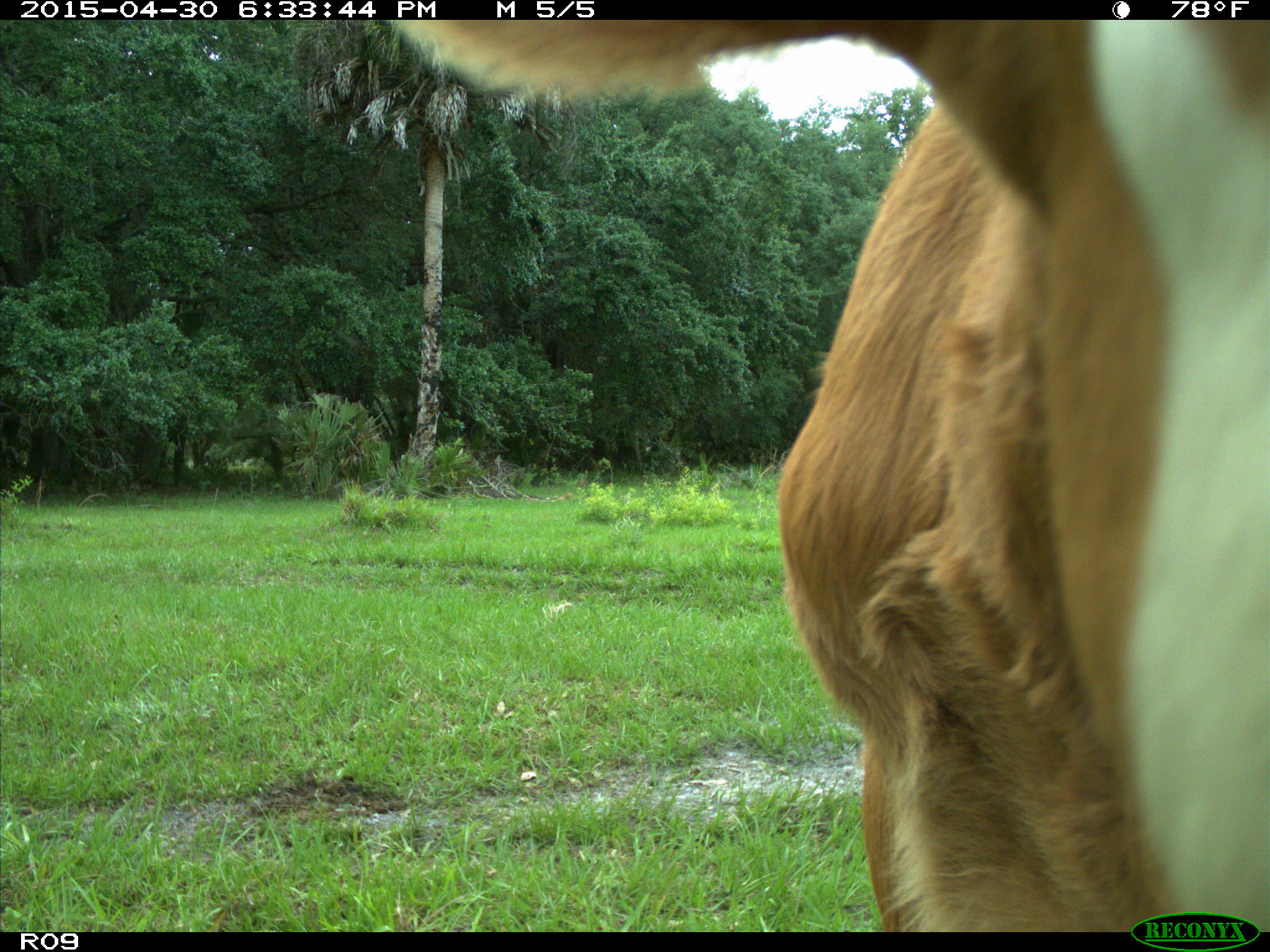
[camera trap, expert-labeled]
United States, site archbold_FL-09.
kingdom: Animalia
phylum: Chordata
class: Mammalia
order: Artiodactyla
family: Bovidae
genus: Bos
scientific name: Bos taurus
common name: domestic cow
Bos taurus (domestic cow).